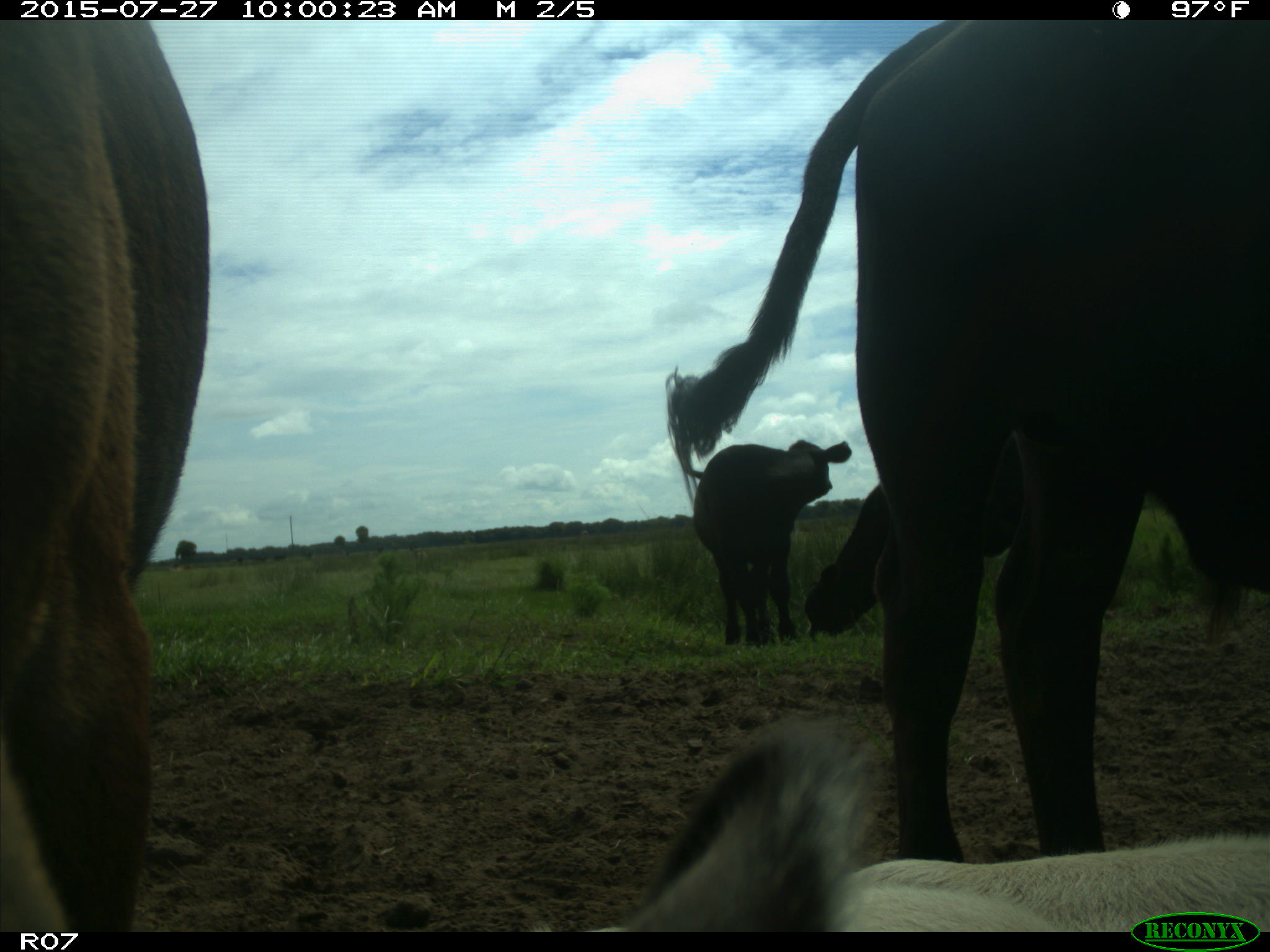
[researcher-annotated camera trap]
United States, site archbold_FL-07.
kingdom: Animalia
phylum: Chordata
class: Mammalia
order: Artiodactyla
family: Bovidae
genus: Bos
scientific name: Bos taurus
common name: domestic cow